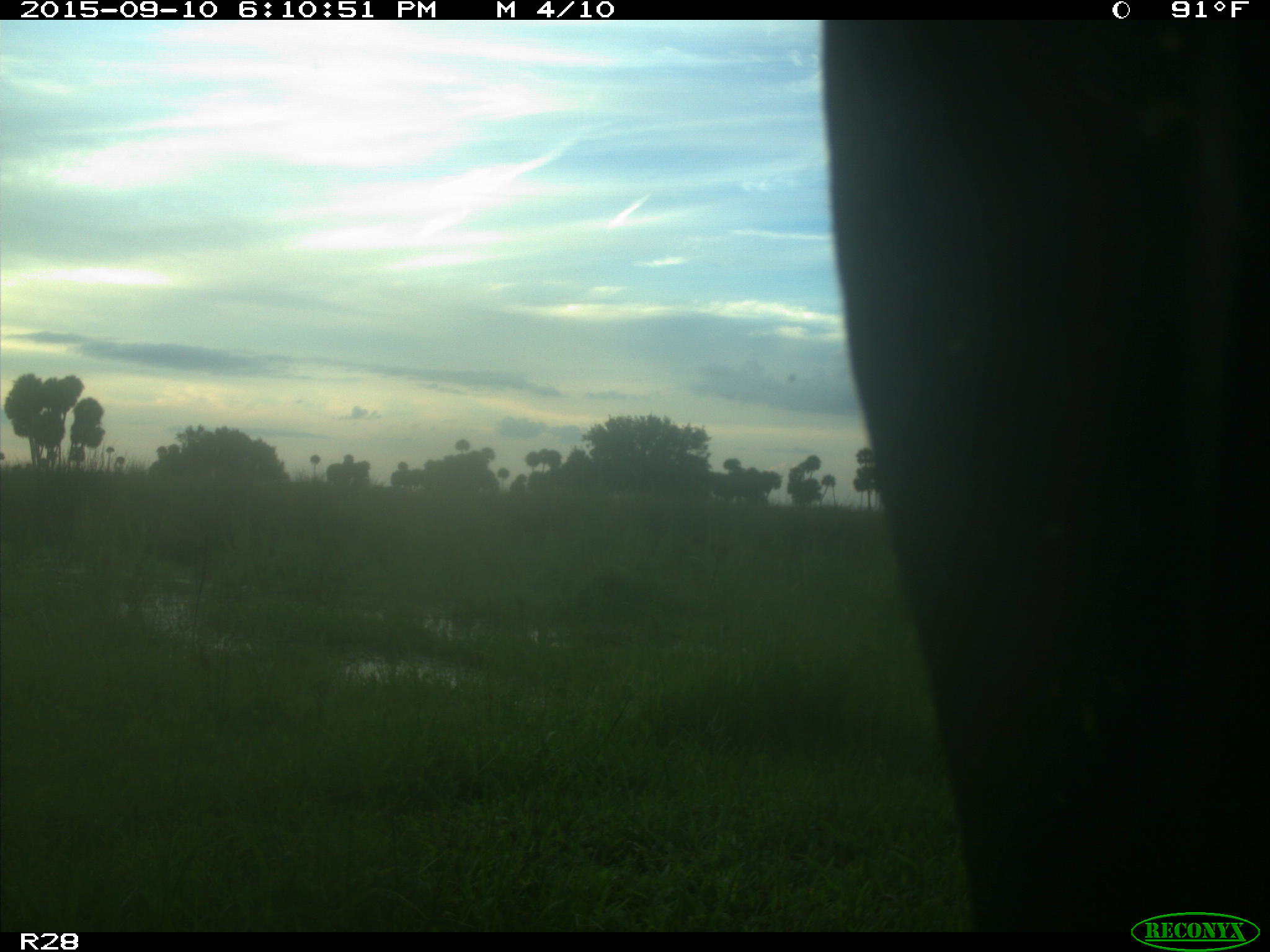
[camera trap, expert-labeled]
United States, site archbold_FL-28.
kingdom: Animalia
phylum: Chordata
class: Mammalia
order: Artiodactyla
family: Bovidae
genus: Bos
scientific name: Bos taurus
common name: domestic cow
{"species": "Bos taurus (domestic cow)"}